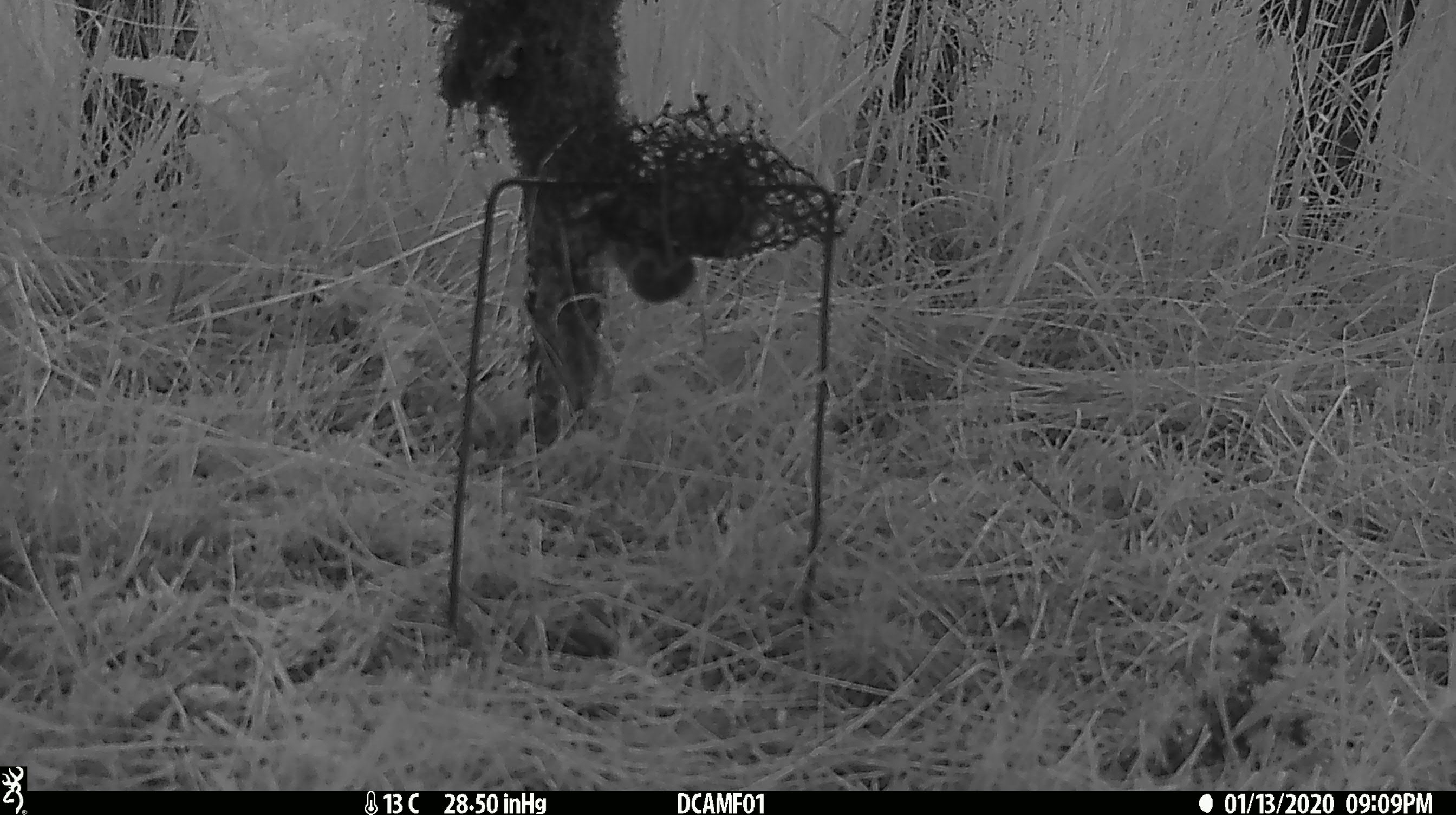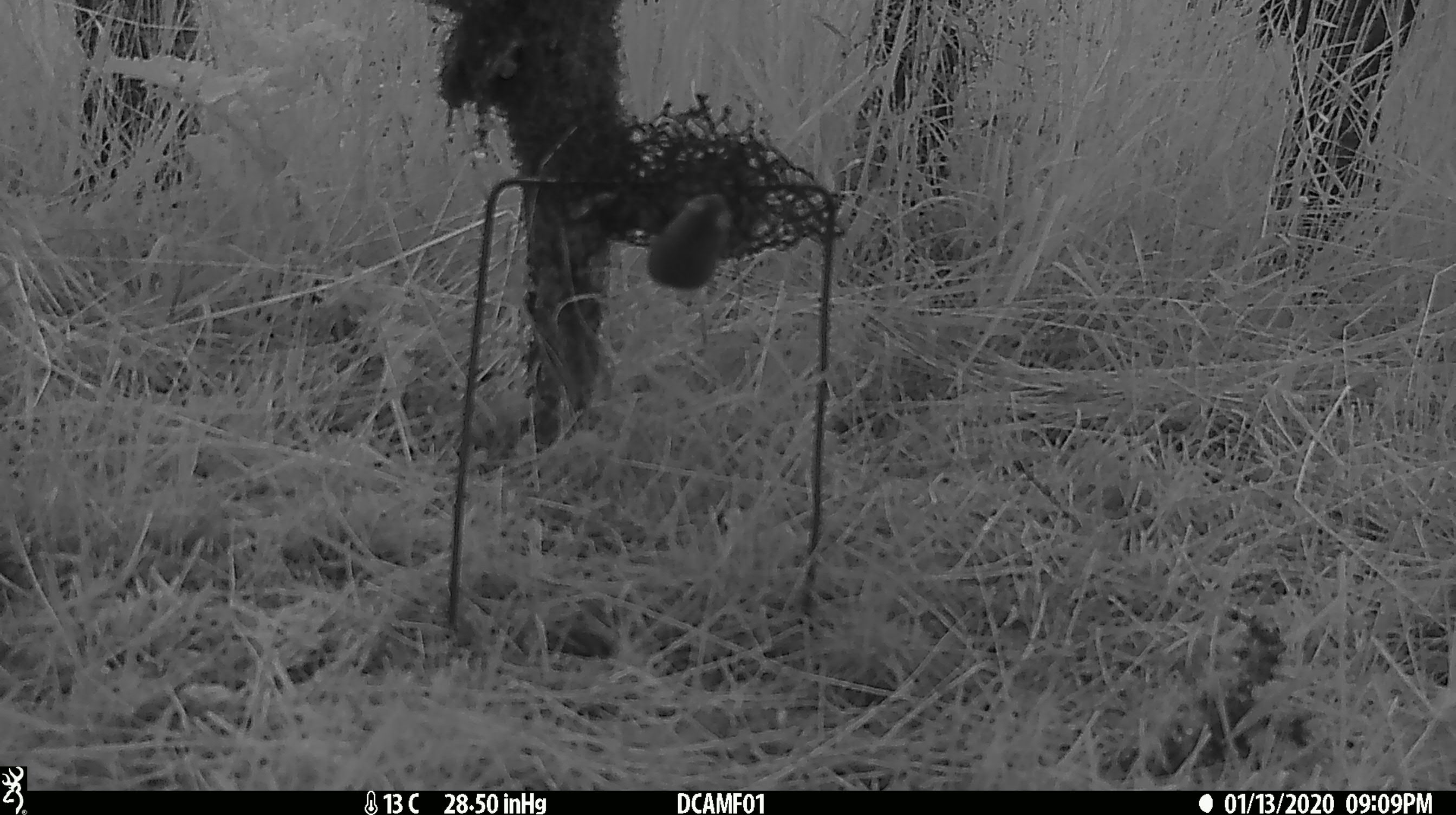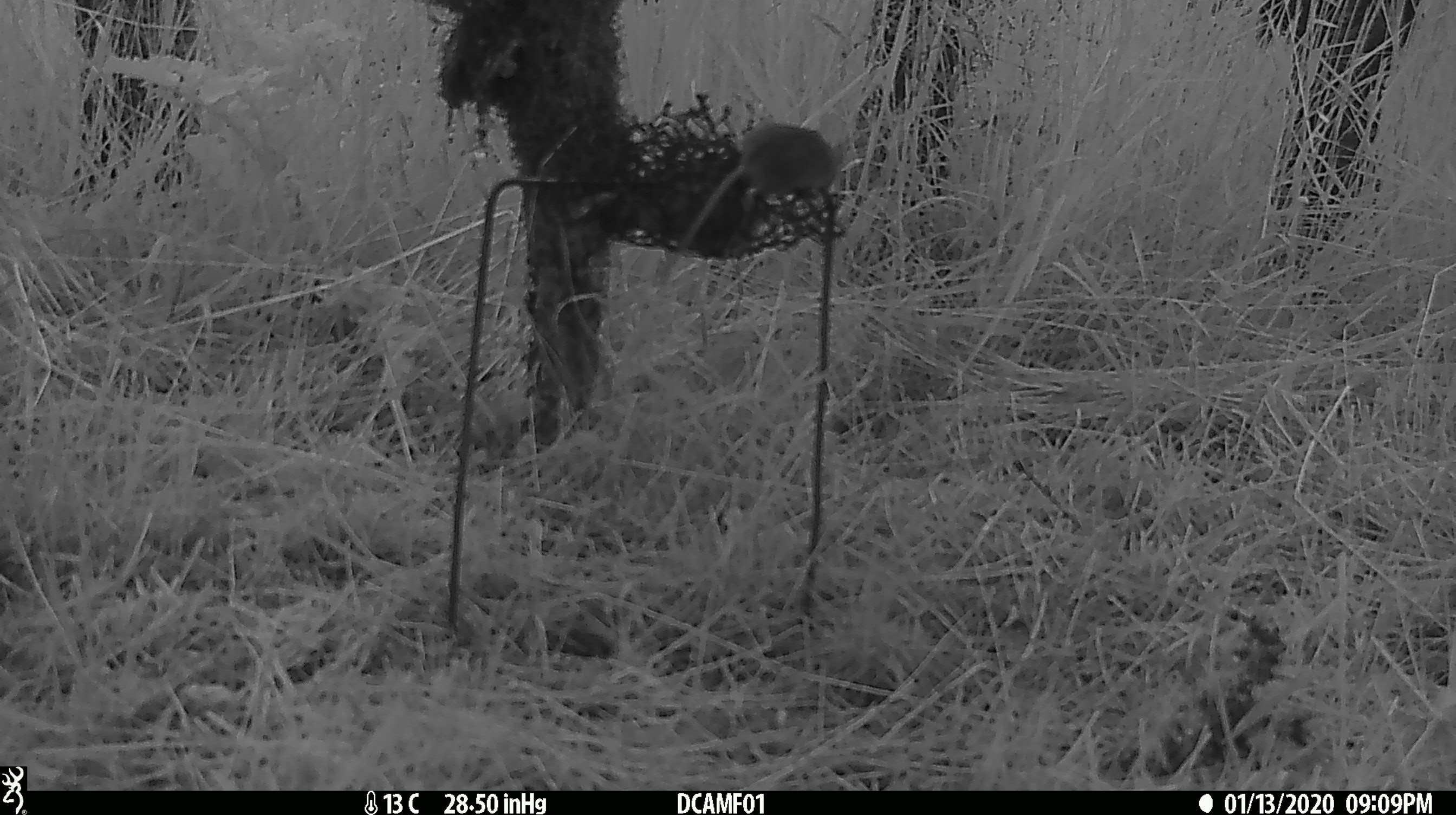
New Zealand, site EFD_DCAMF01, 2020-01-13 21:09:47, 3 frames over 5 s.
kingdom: Animalia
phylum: Chordata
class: Mammalia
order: Rodentia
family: Muridae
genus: Mus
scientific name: Mus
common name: mouse